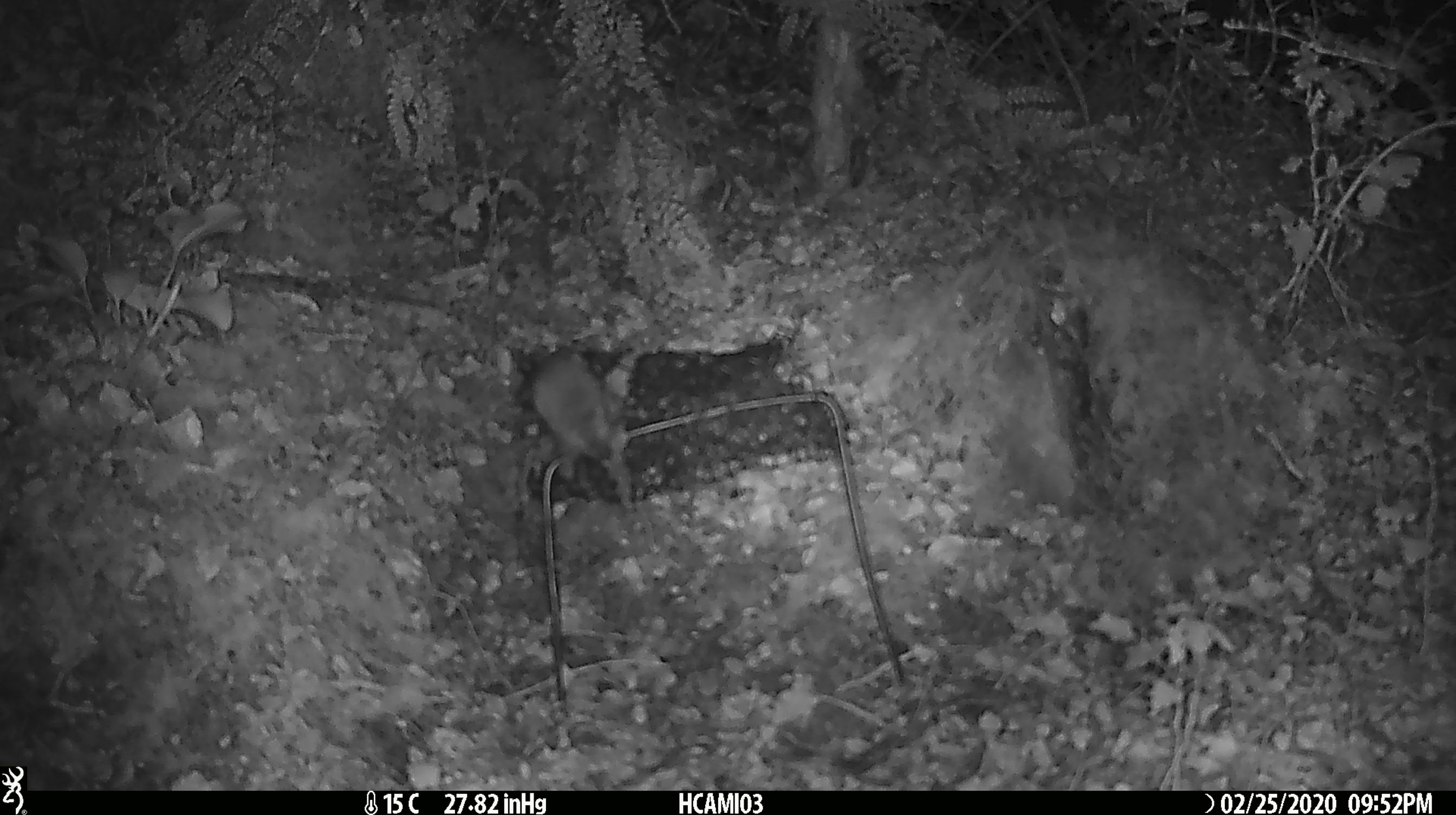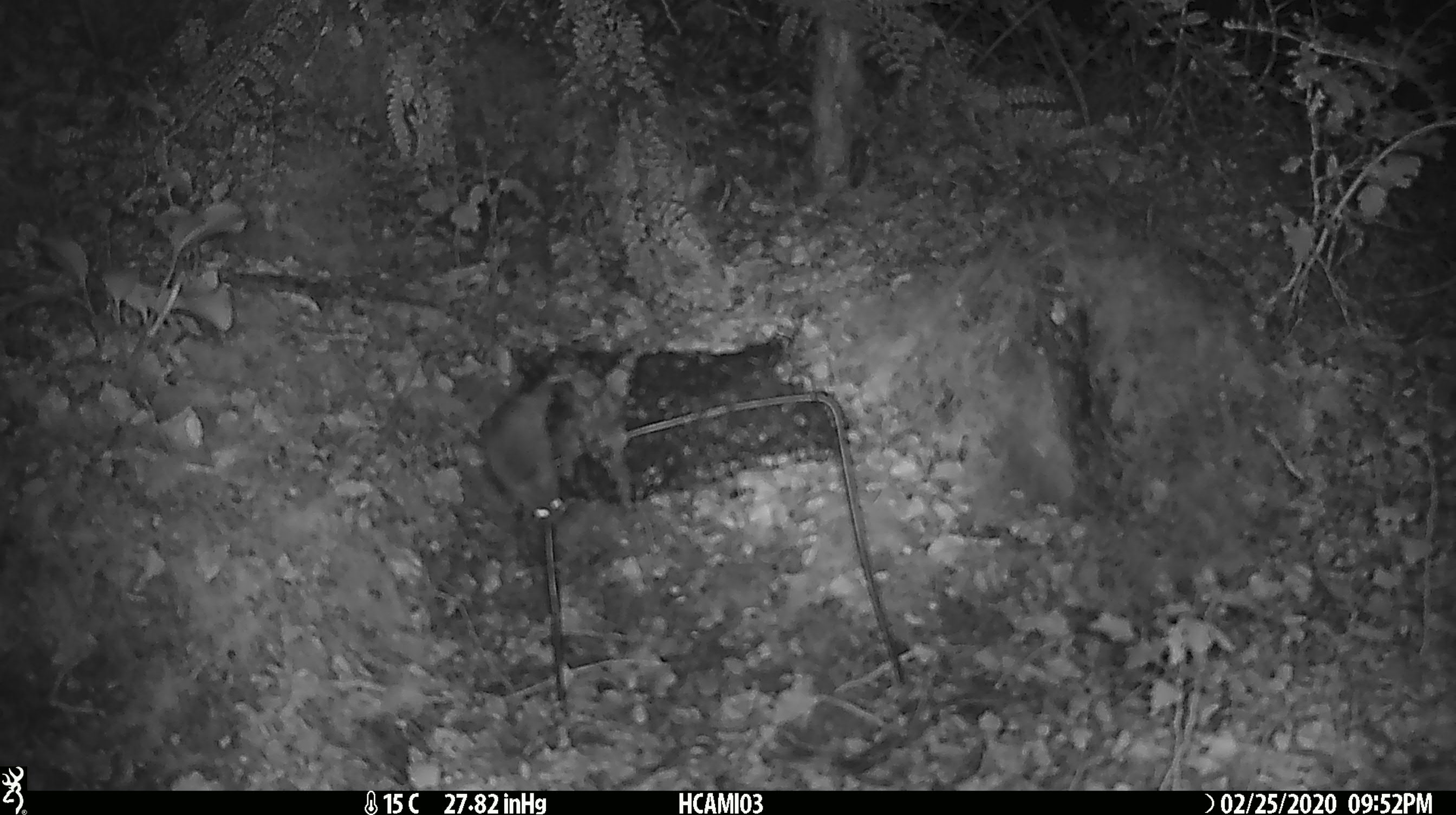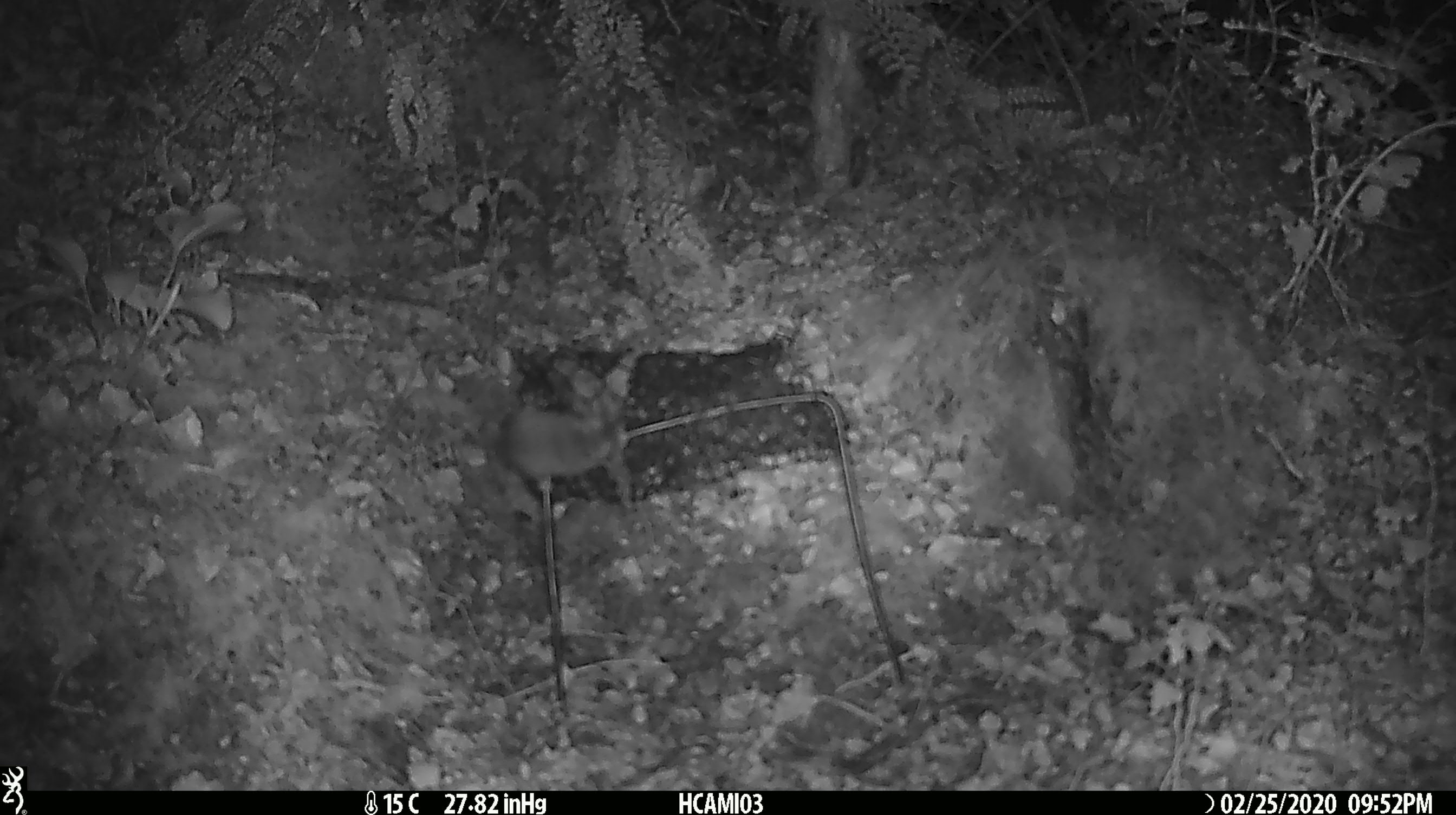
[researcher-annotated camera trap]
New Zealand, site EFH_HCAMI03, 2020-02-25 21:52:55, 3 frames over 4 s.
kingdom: Animalia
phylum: Chordata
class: Mammalia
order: Rodentia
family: Muridae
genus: Mus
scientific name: Mus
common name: mouse